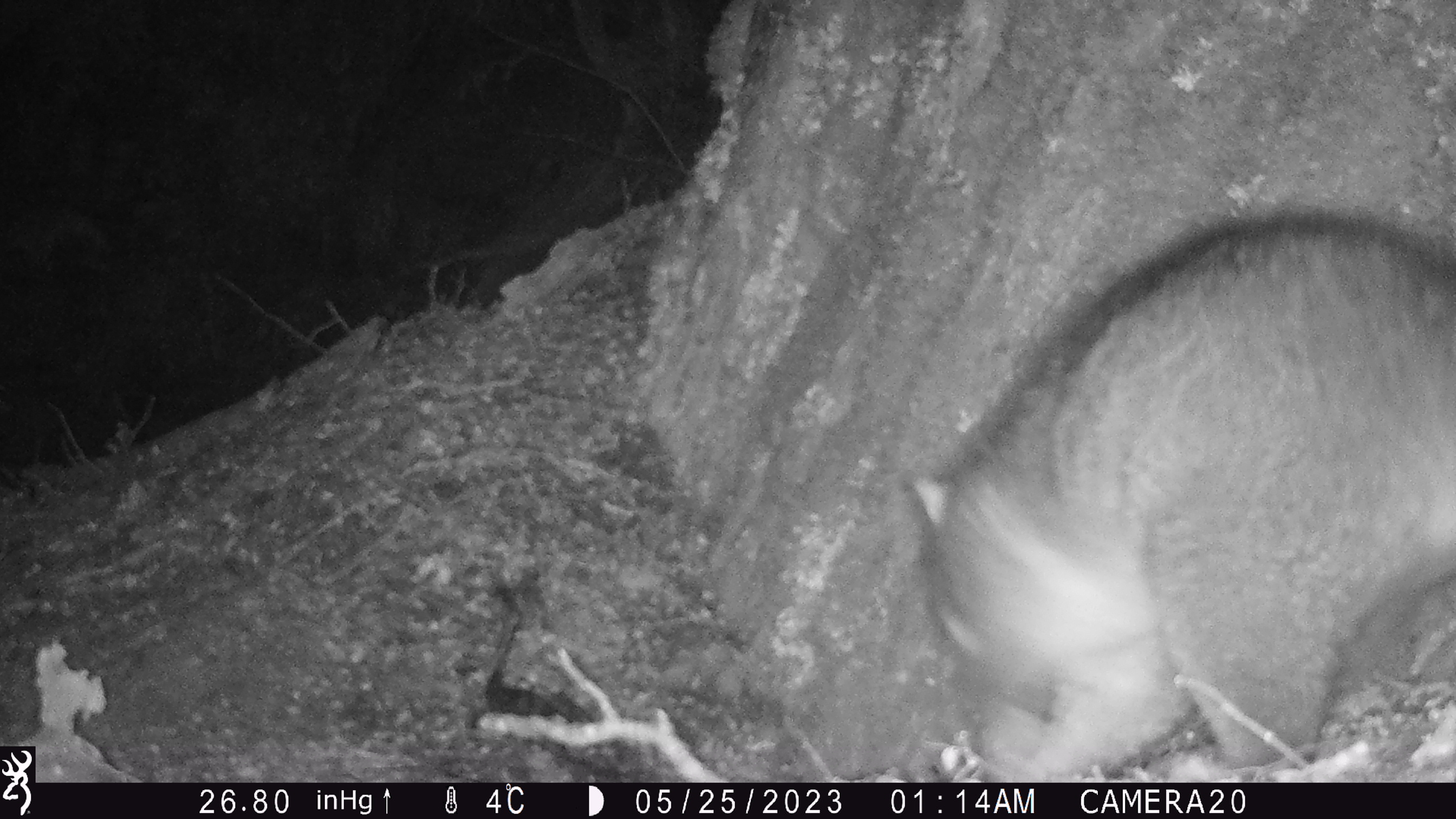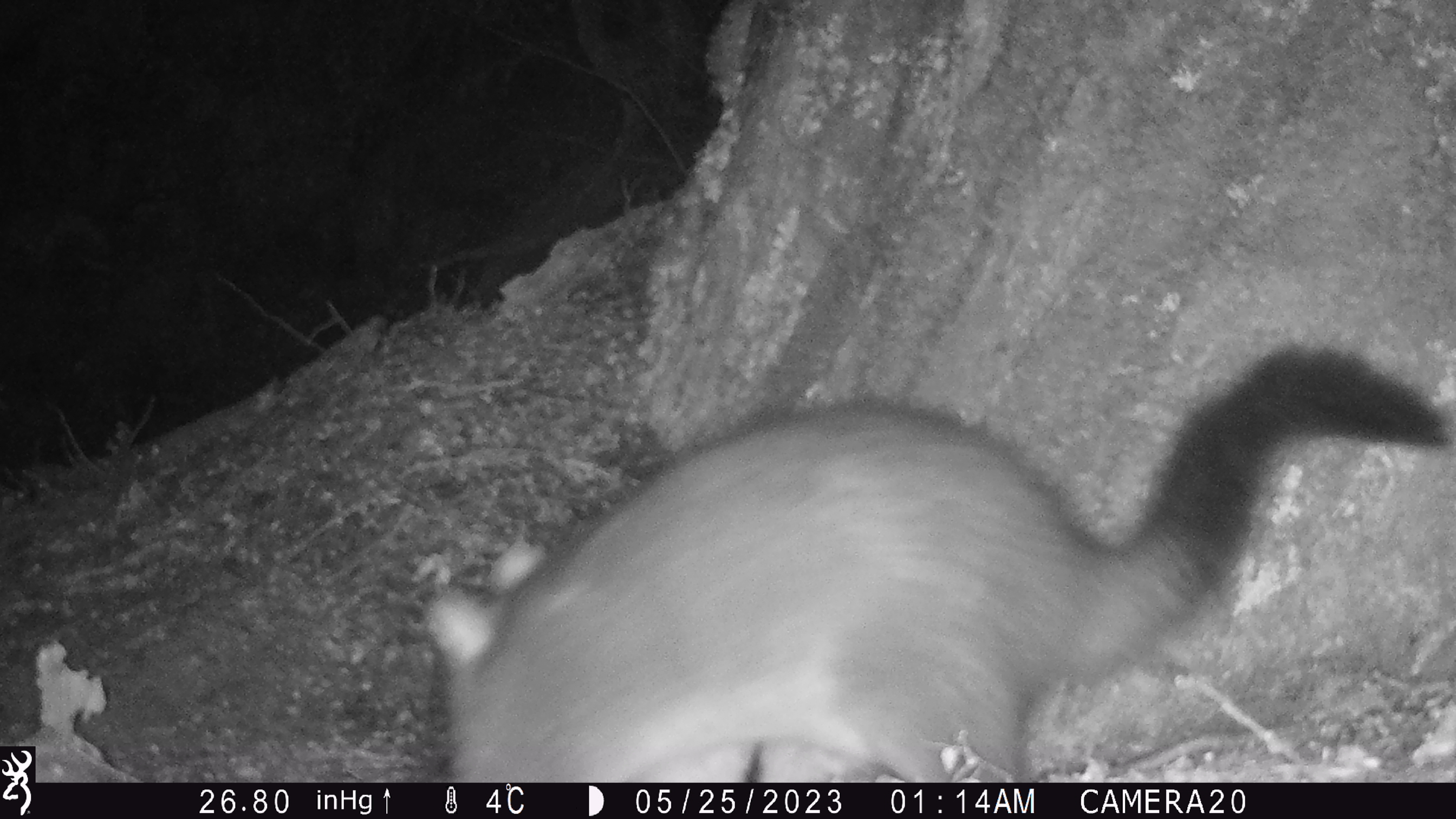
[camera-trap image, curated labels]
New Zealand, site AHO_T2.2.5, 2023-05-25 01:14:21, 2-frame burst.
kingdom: Animalia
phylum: Chordata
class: Mammalia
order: Carnivora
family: Mustelidae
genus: Mustela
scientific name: Mustela erminea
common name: stoat